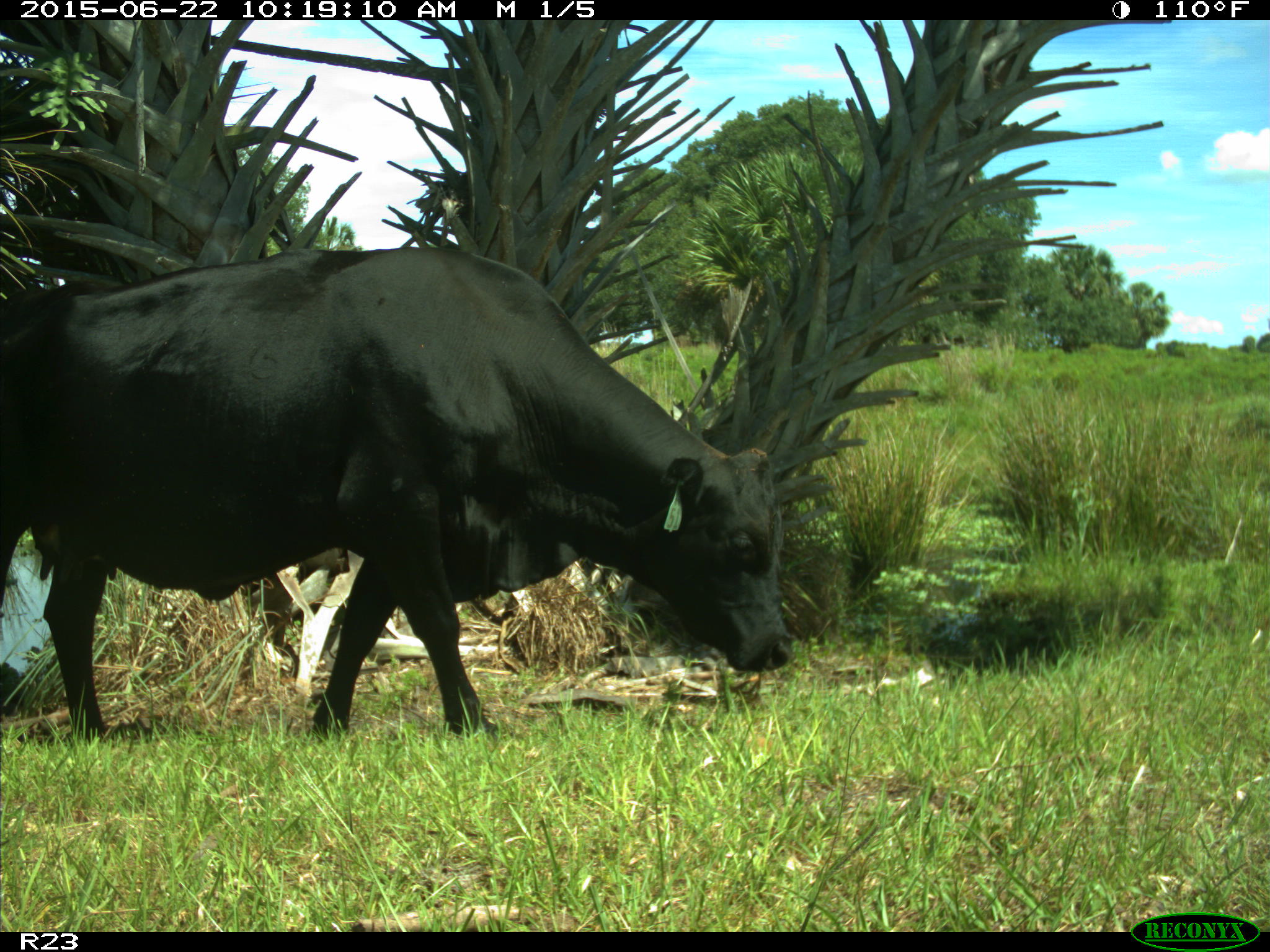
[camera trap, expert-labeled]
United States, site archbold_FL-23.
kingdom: Animalia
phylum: Chordata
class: Mammalia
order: Artiodactyla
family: Bovidae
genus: Bos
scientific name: Bos taurus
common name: domestic cow